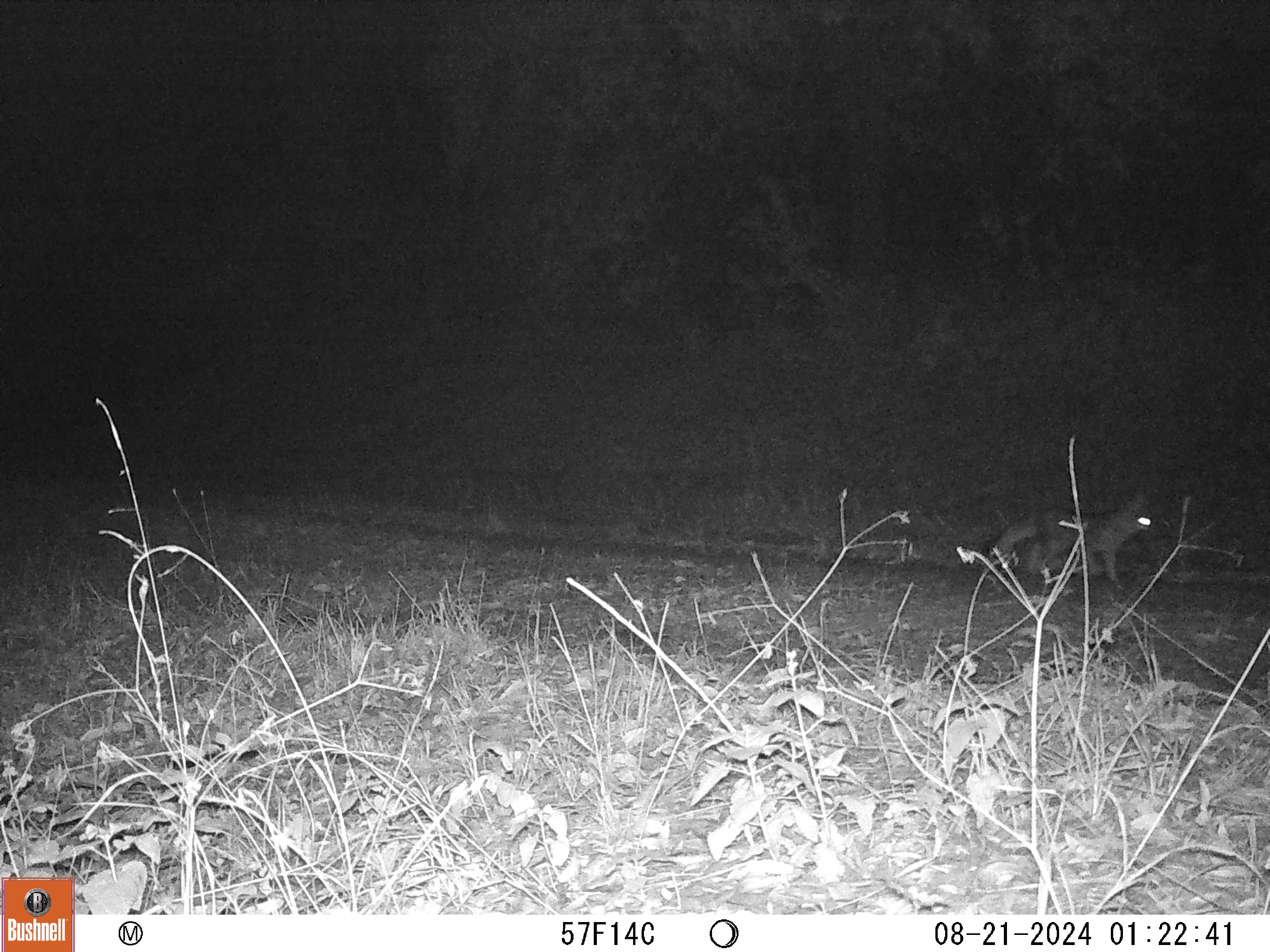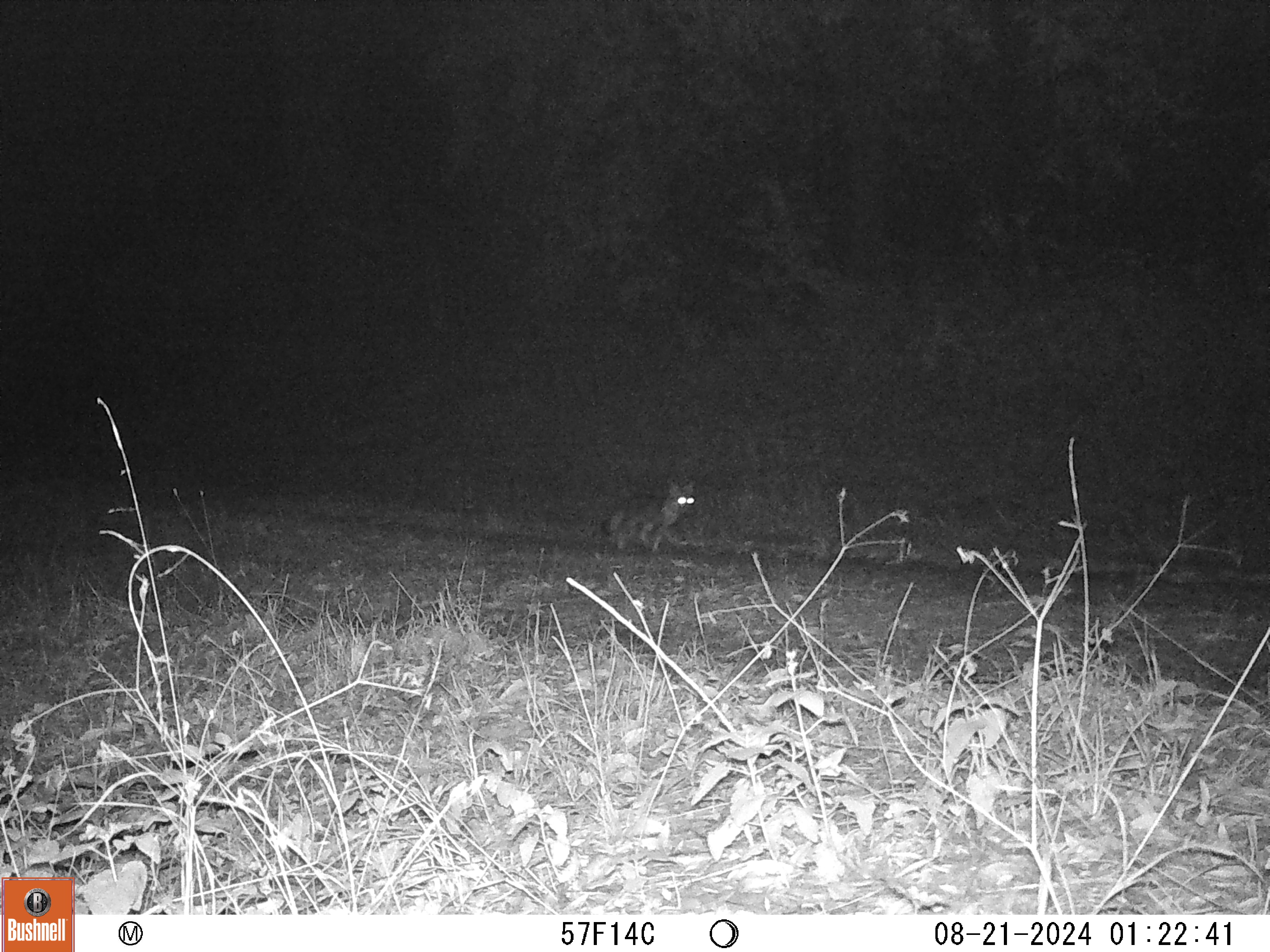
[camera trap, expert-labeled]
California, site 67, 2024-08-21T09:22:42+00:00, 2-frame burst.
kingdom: Animalia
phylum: Chordata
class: Mammalia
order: Carnivora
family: Canidae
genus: Urocyon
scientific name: Urocyon cinereoargenteus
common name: gray fox